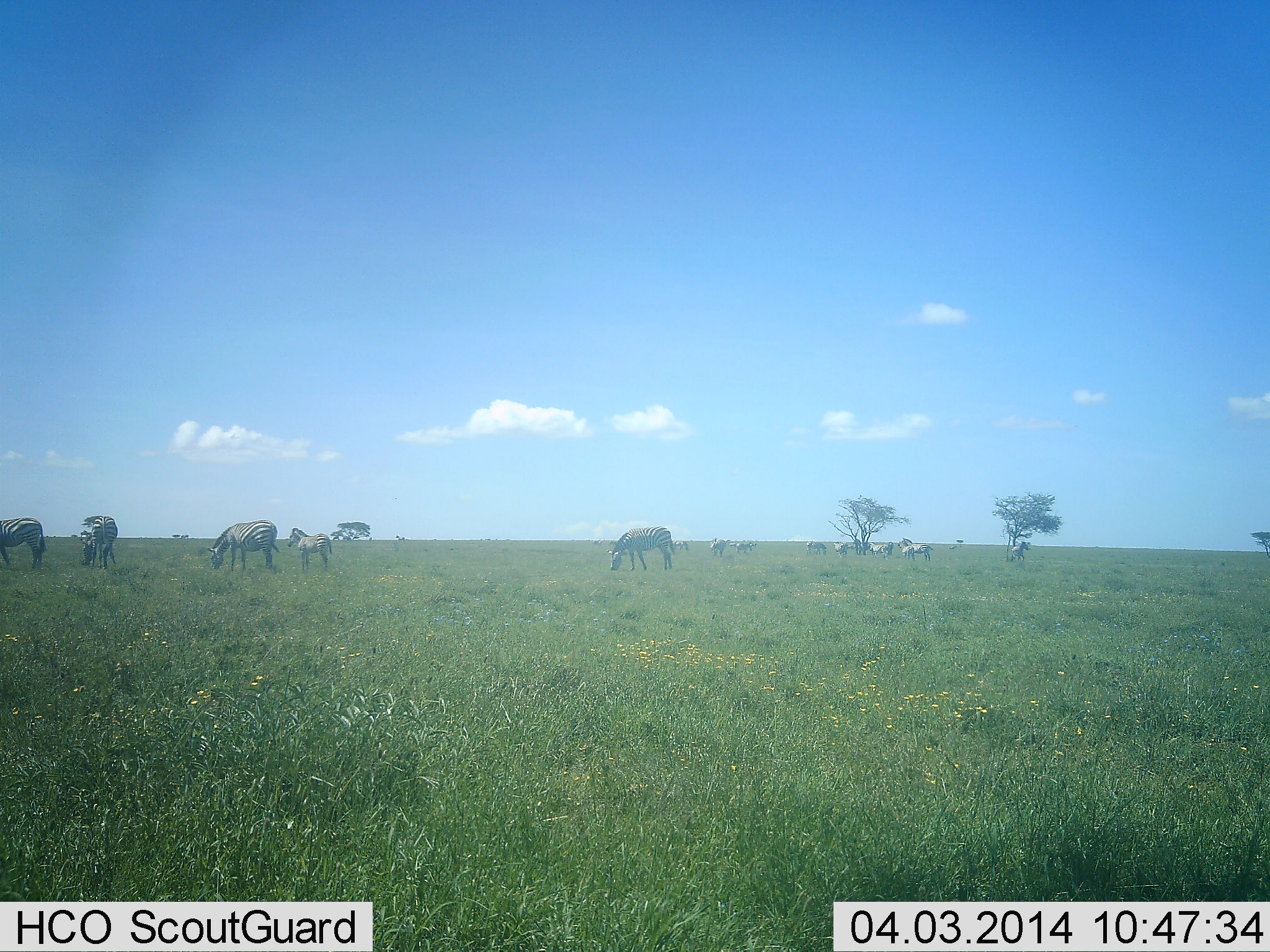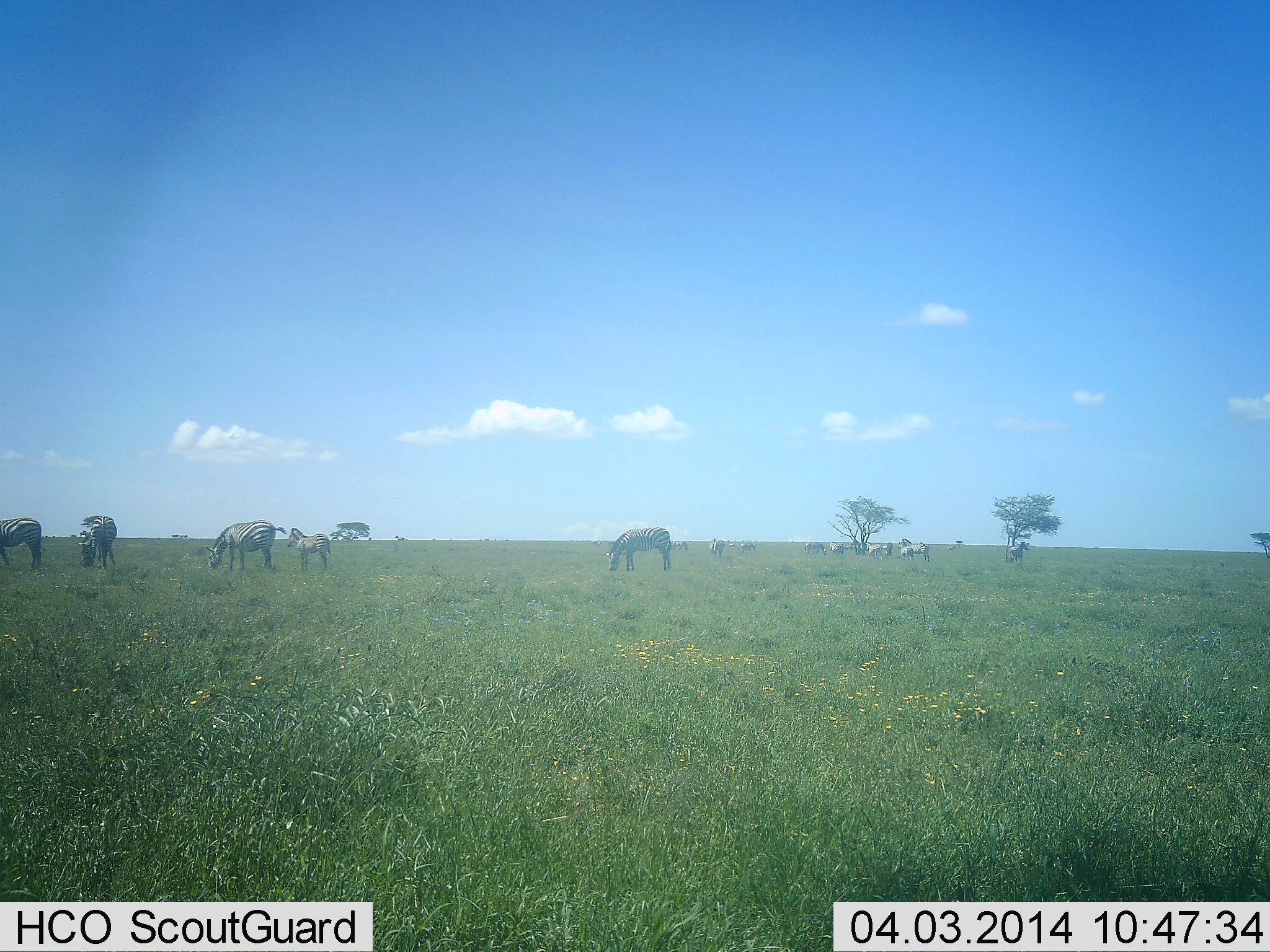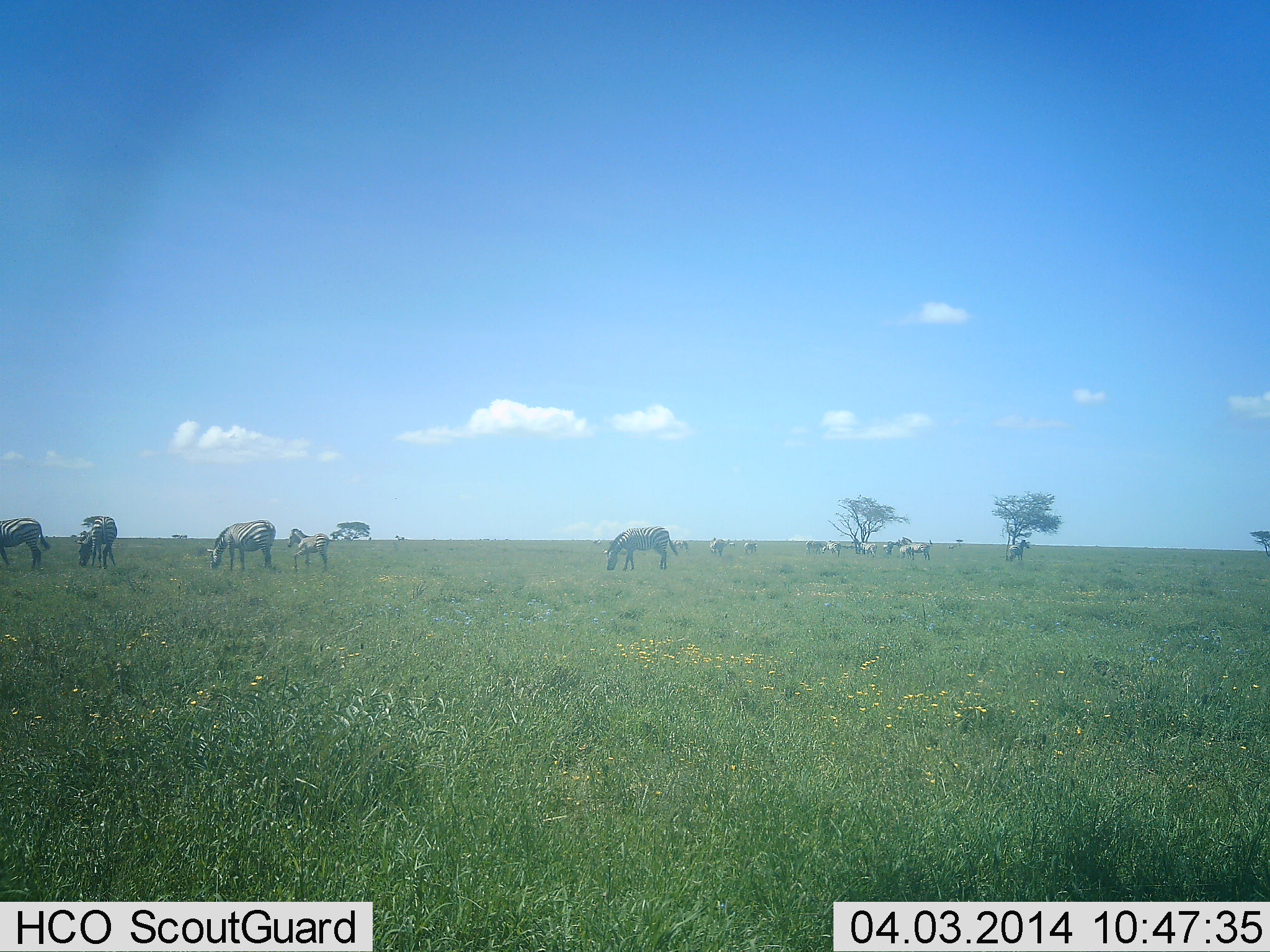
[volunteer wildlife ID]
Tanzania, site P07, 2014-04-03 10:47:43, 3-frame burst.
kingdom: Animalia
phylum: Chordata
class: Mammalia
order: Perissodactyla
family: Equidae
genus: Equus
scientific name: Equus quagga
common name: plains zebra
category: zebra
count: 11-50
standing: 60%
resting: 0%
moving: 30%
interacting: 0%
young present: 50%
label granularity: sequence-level